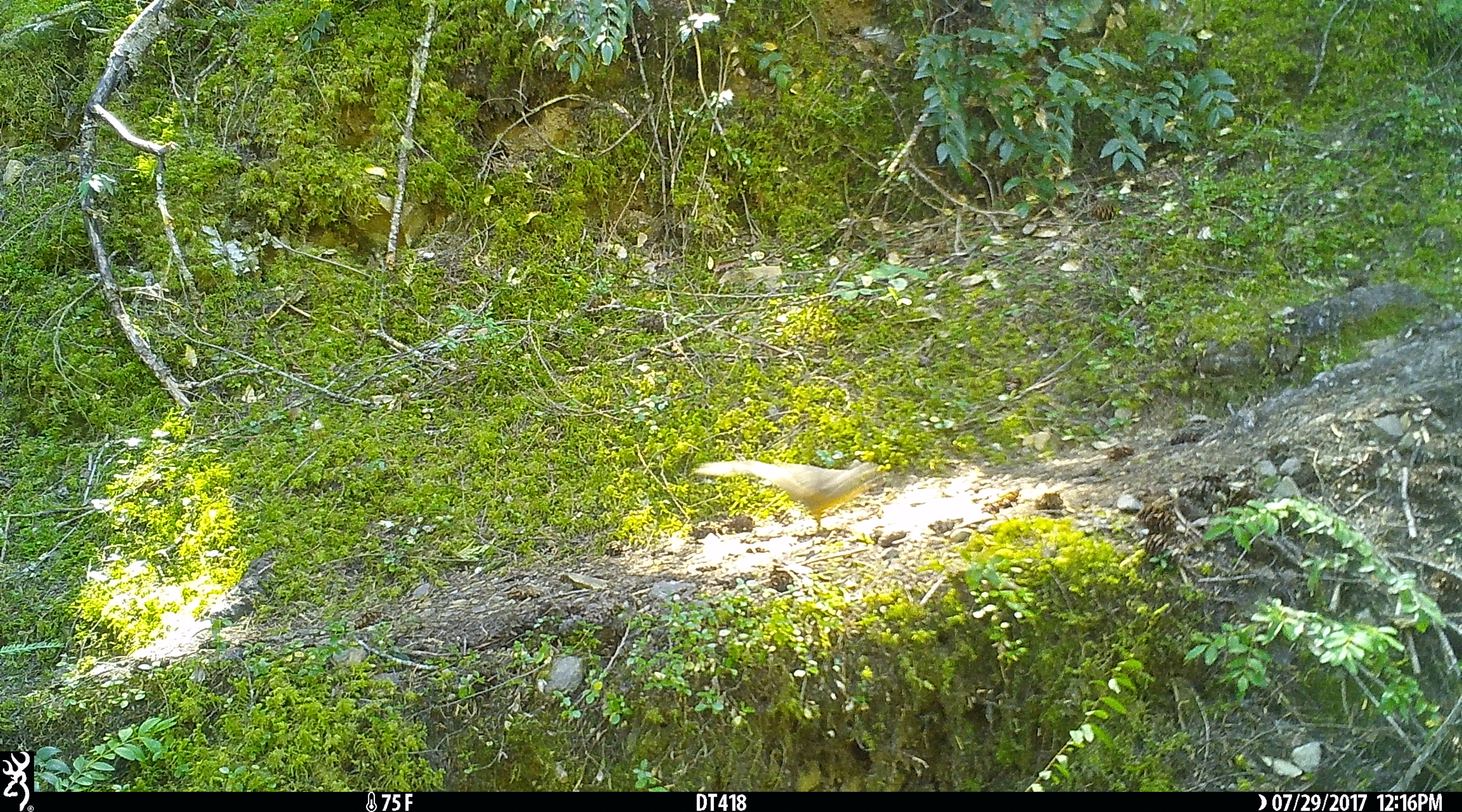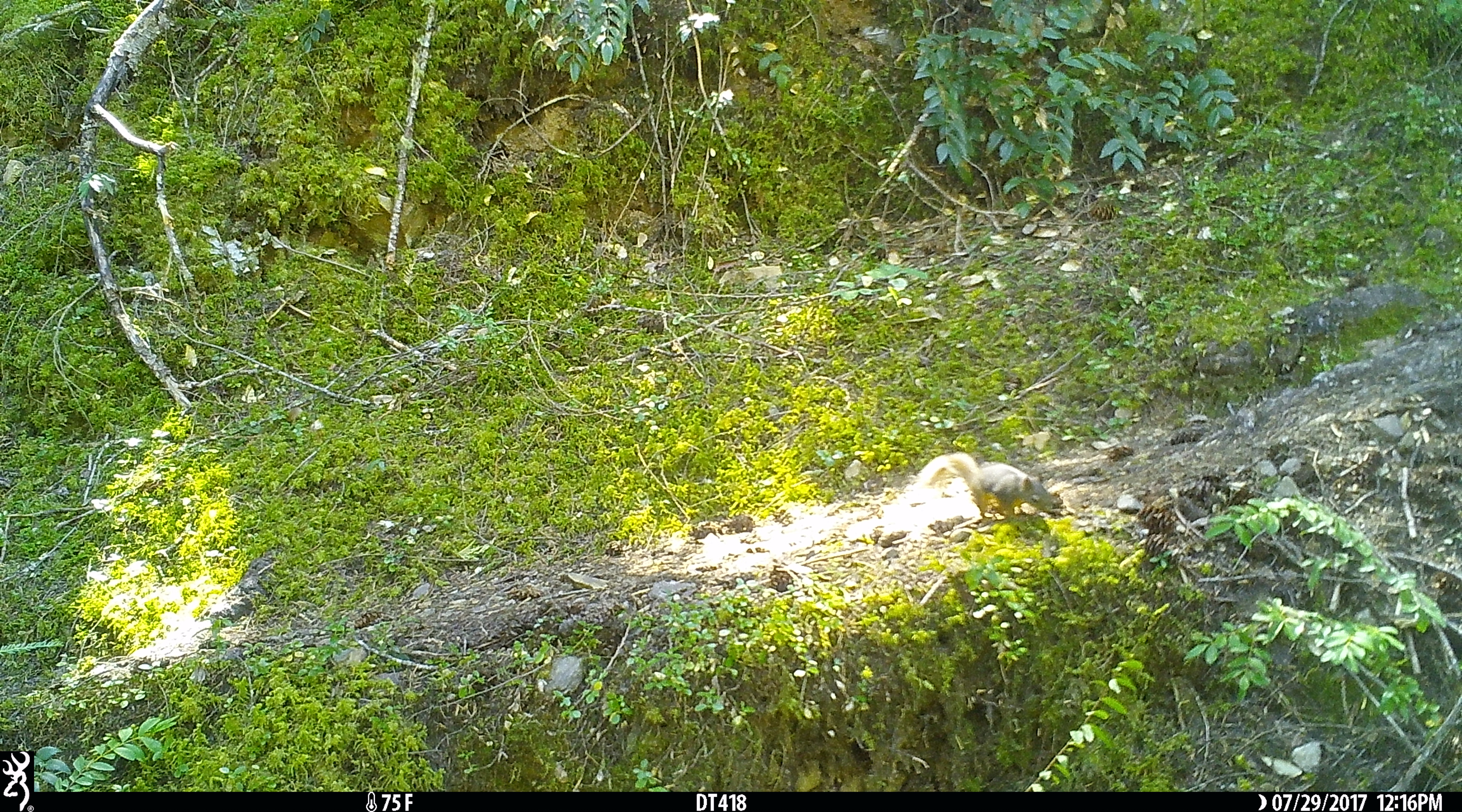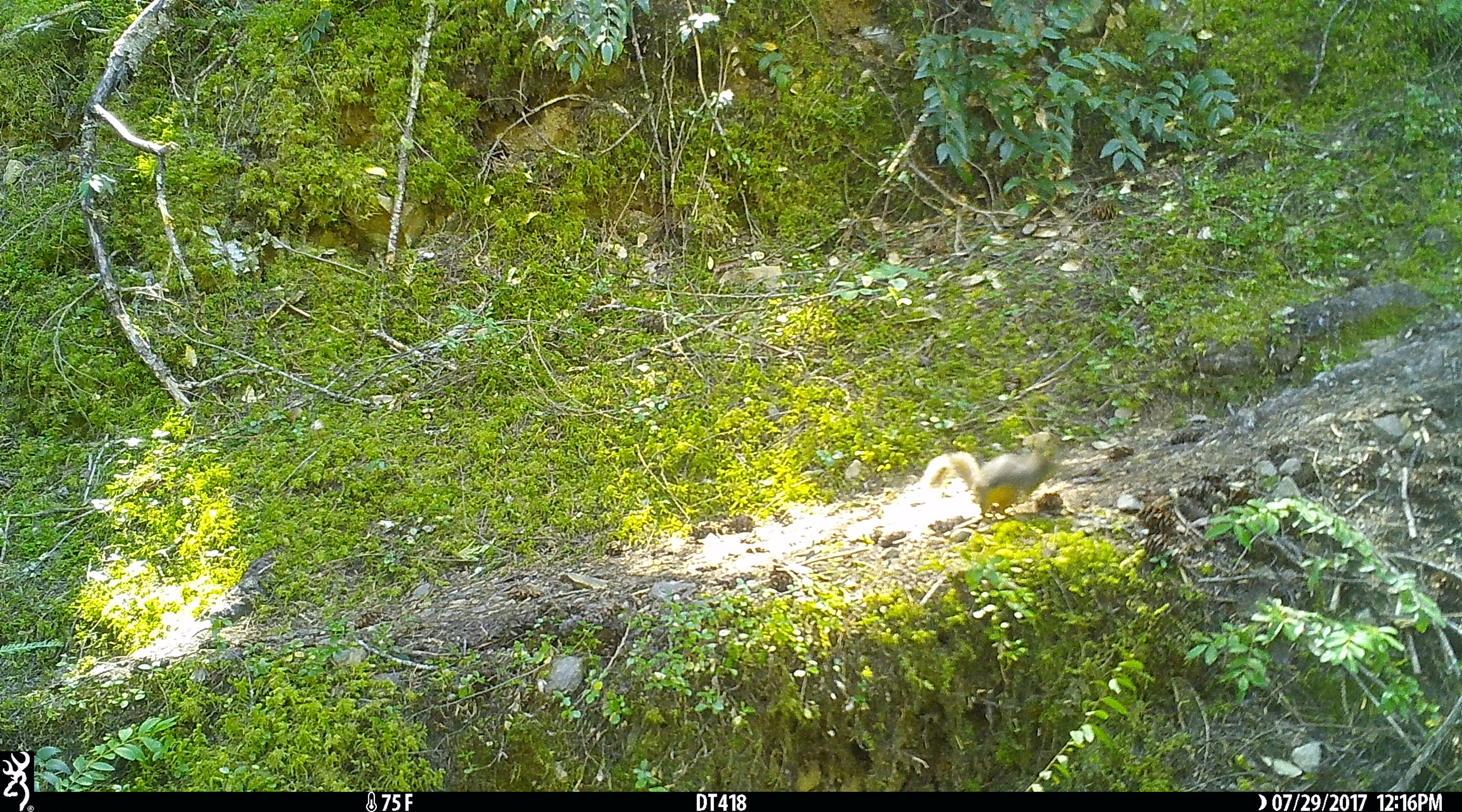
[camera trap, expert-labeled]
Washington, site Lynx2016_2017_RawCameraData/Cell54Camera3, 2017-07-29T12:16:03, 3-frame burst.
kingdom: Animalia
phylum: Chordata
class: Mammalia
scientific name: Mammalia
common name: small mammal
Small mammal (Mammalia). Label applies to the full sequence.